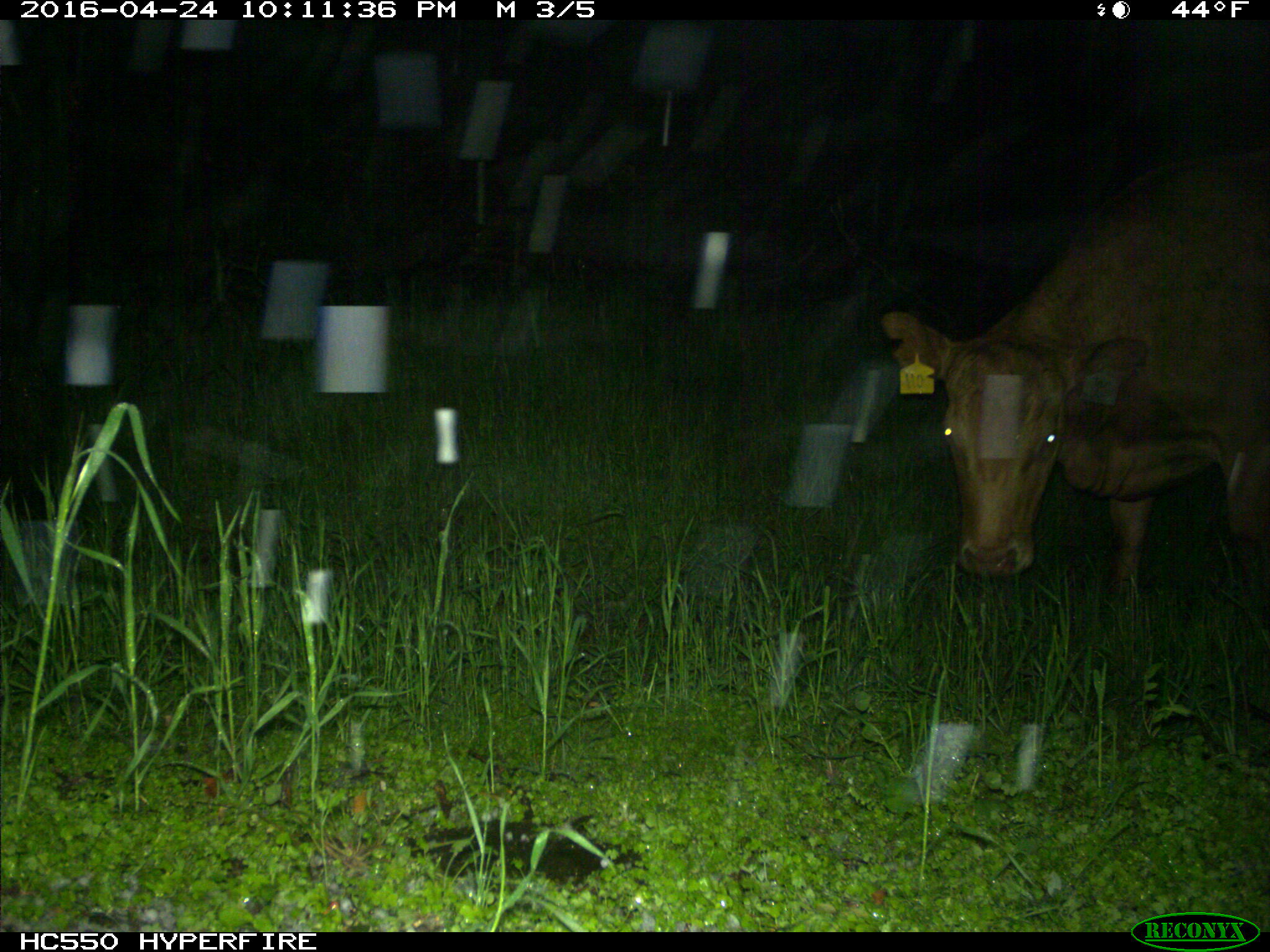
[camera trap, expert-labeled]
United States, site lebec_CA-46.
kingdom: Animalia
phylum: Chordata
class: Mammalia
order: Artiodactyla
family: Bovidae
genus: Bos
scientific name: Bos taurus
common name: domestic cow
Bos taurus (domestic cow).